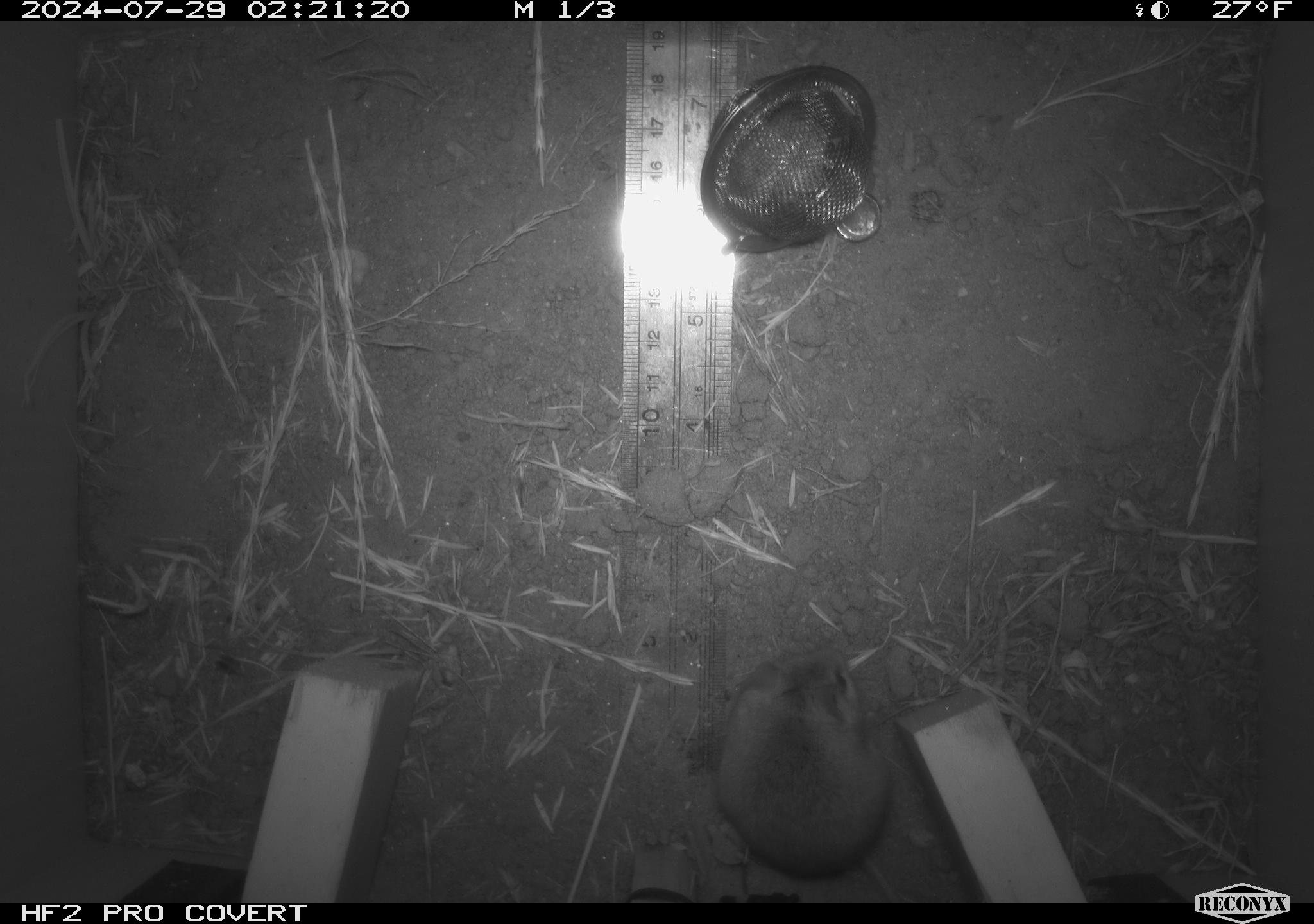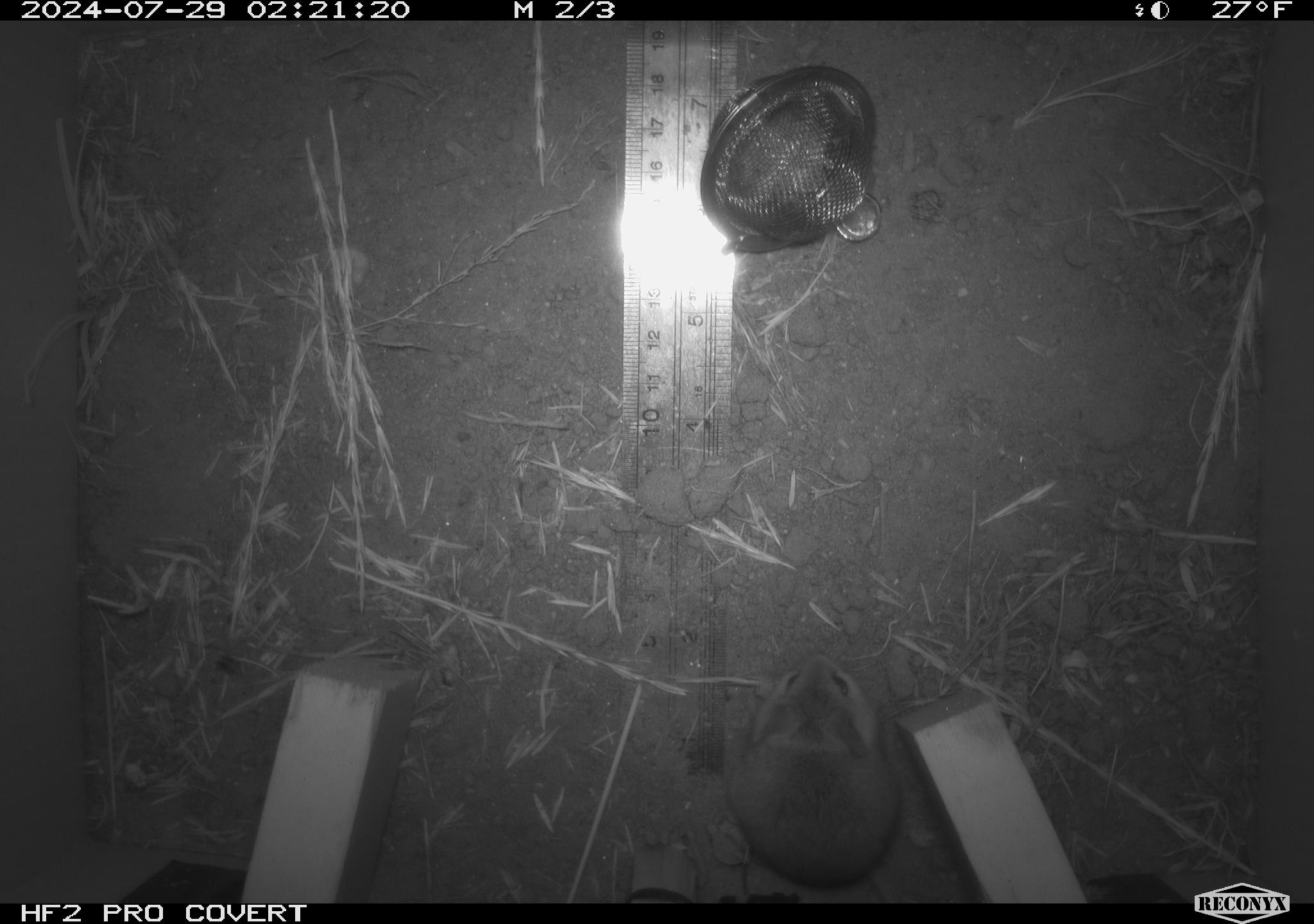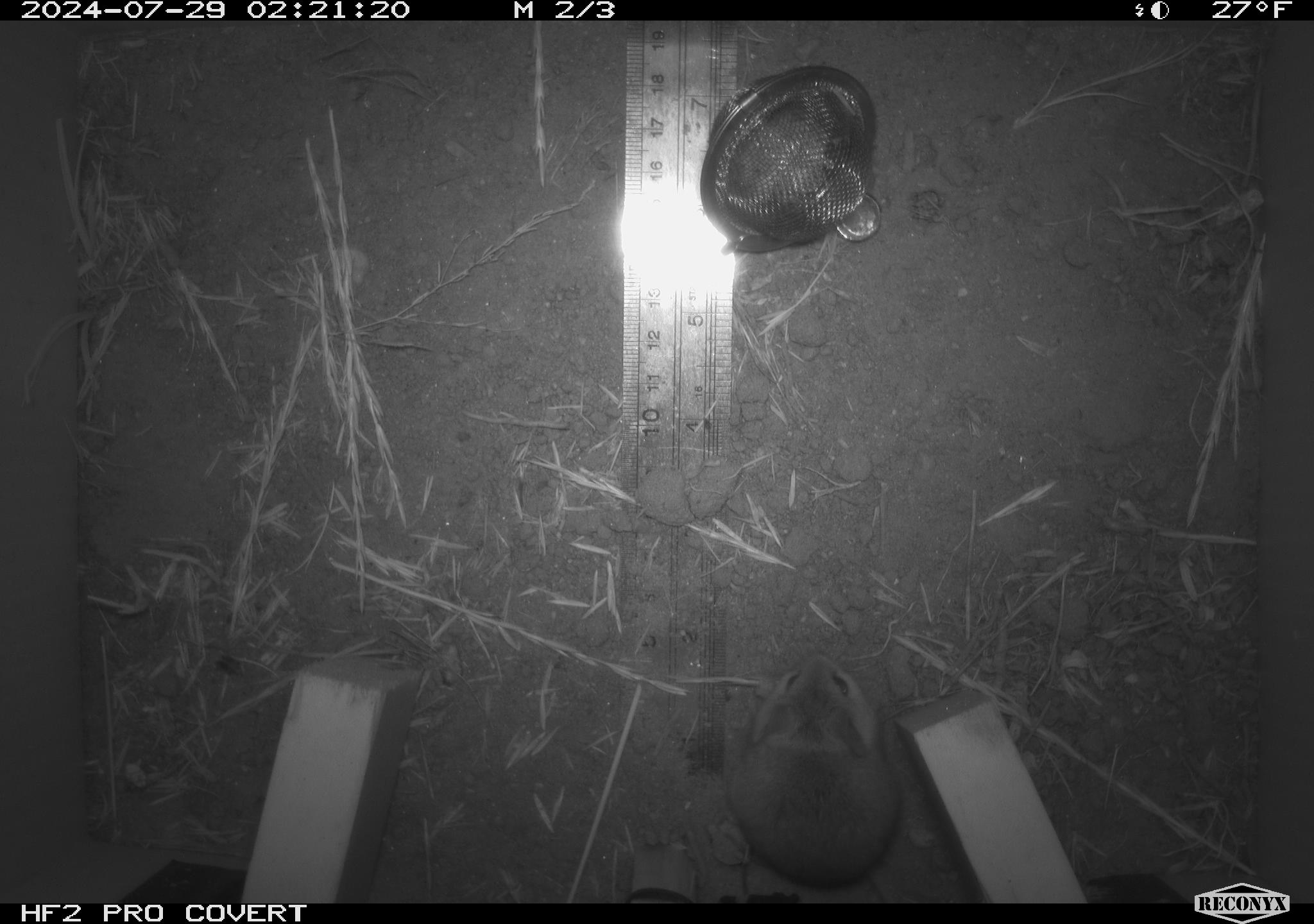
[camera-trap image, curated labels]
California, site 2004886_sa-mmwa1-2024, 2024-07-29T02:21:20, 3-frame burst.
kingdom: Animalia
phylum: Chordata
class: Mammalia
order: Rodentia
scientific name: Rodentia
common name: mouse species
Mouse species (Rodentia).